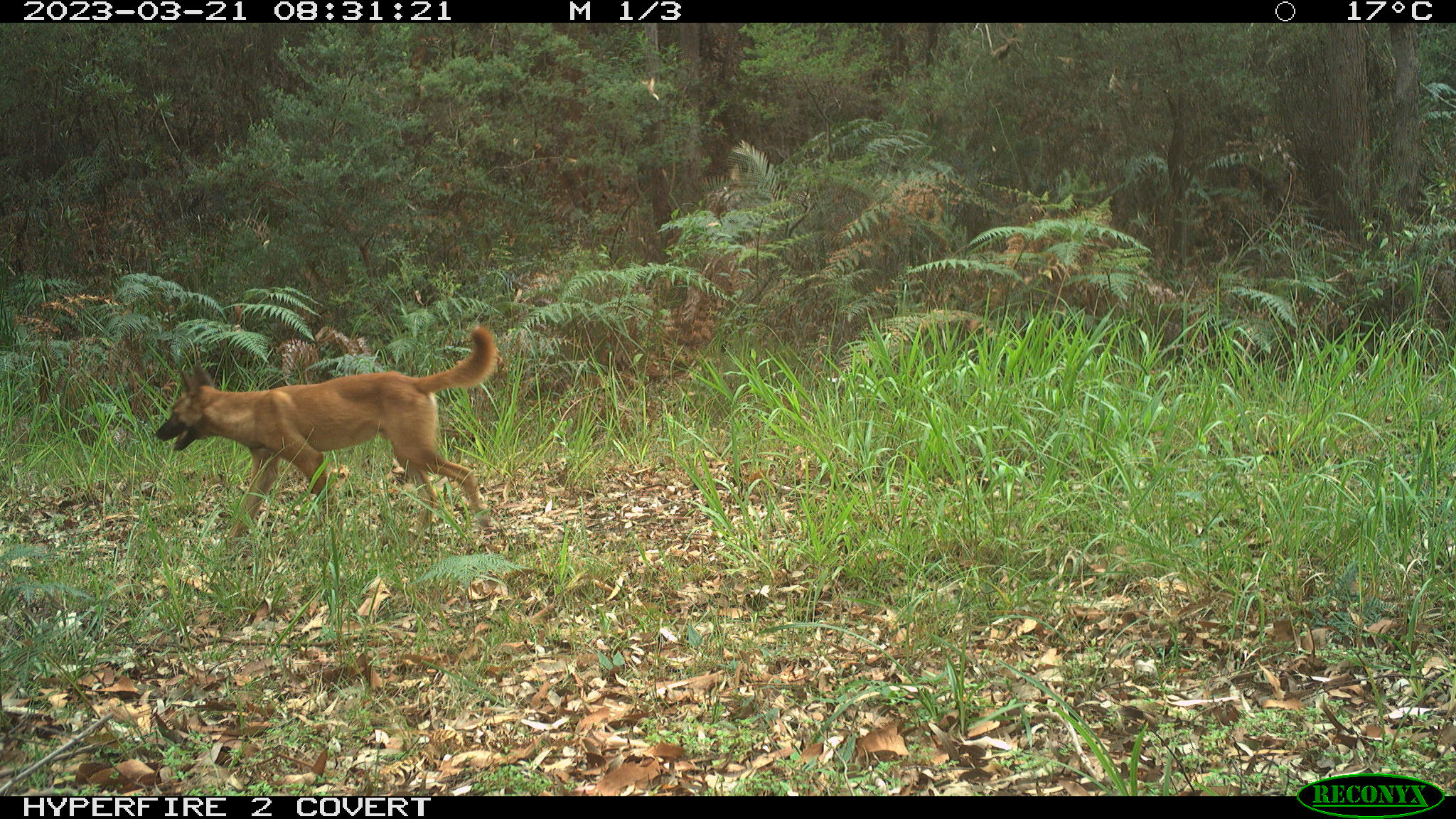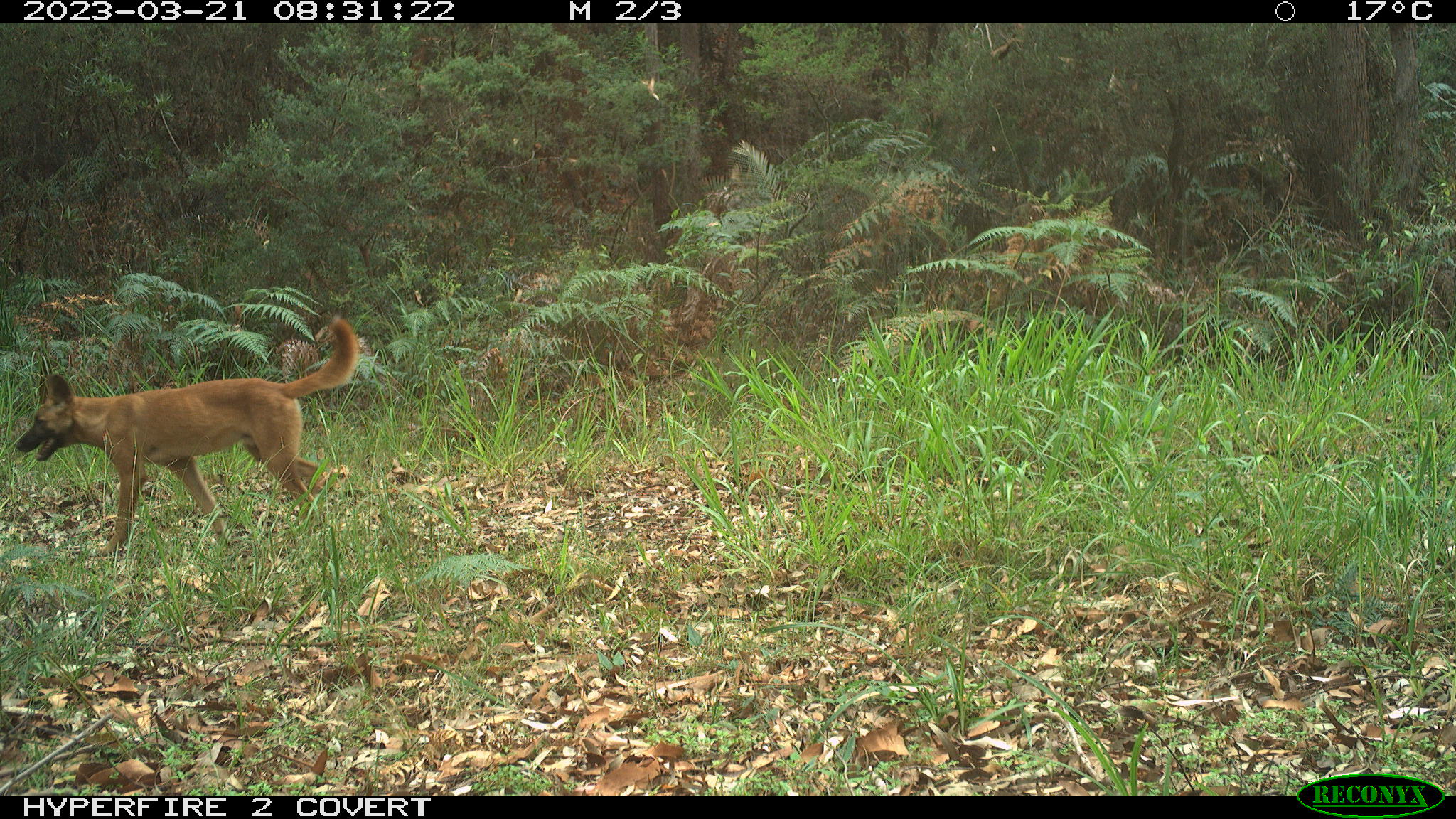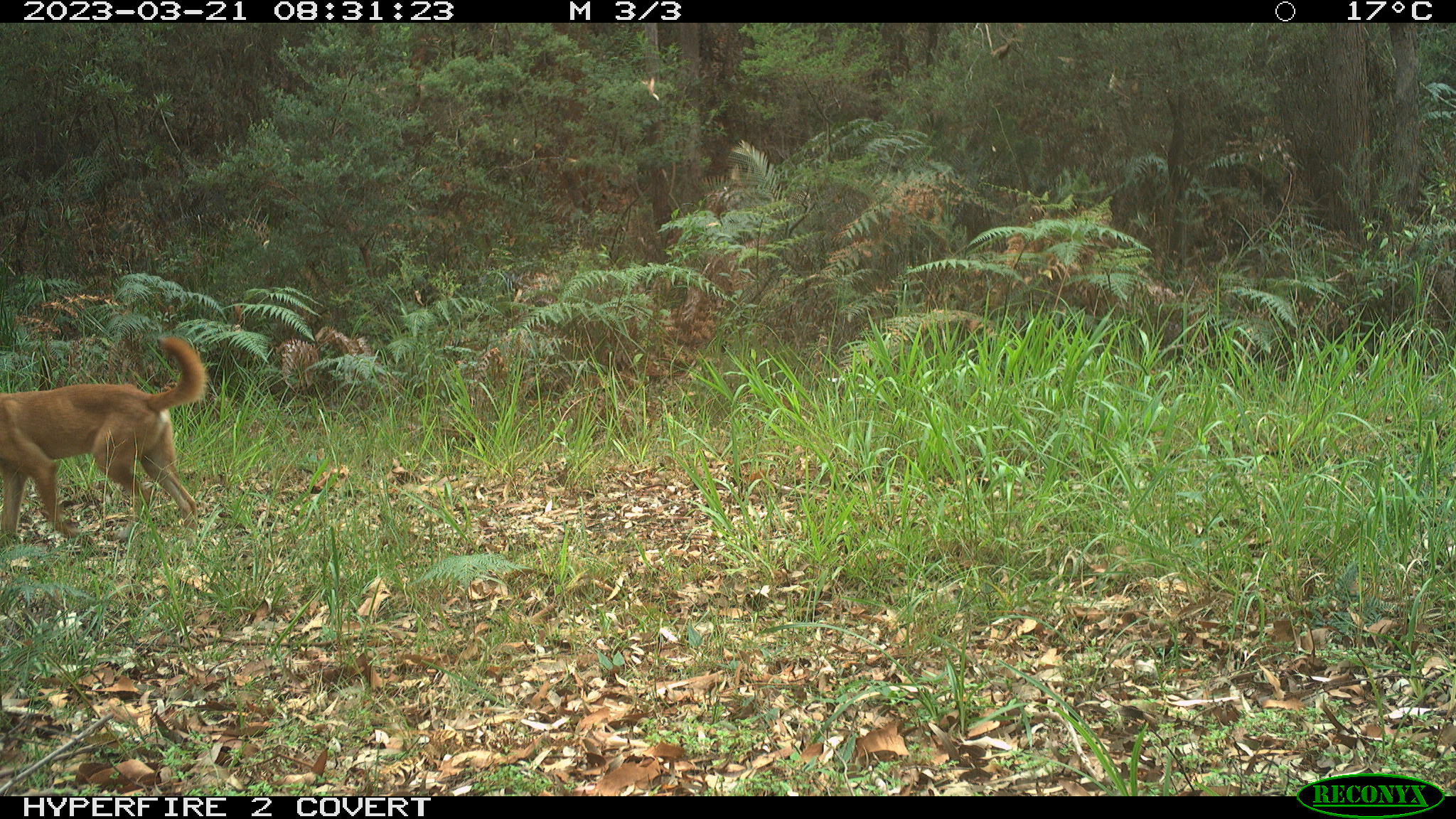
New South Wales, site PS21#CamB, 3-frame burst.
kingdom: Animalia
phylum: Chordata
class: Mammalia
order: Carnivora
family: Canidae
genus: Canis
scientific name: Canis familiaris dingo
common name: dingo